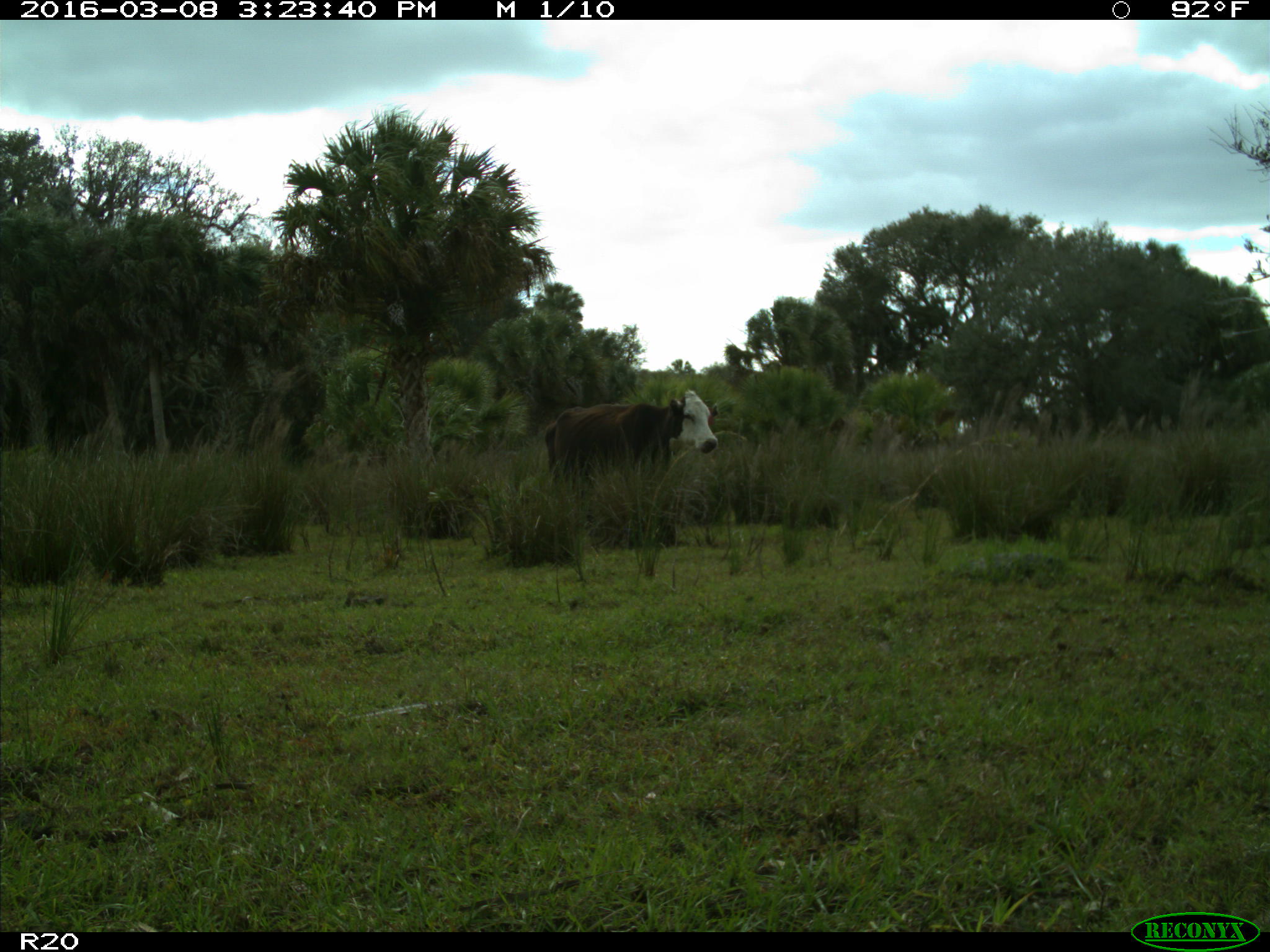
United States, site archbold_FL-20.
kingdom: Animalia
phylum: Chordata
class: Mammalia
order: Artiodactyla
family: Bovidae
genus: Bos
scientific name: Bos taurus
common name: domestic cow